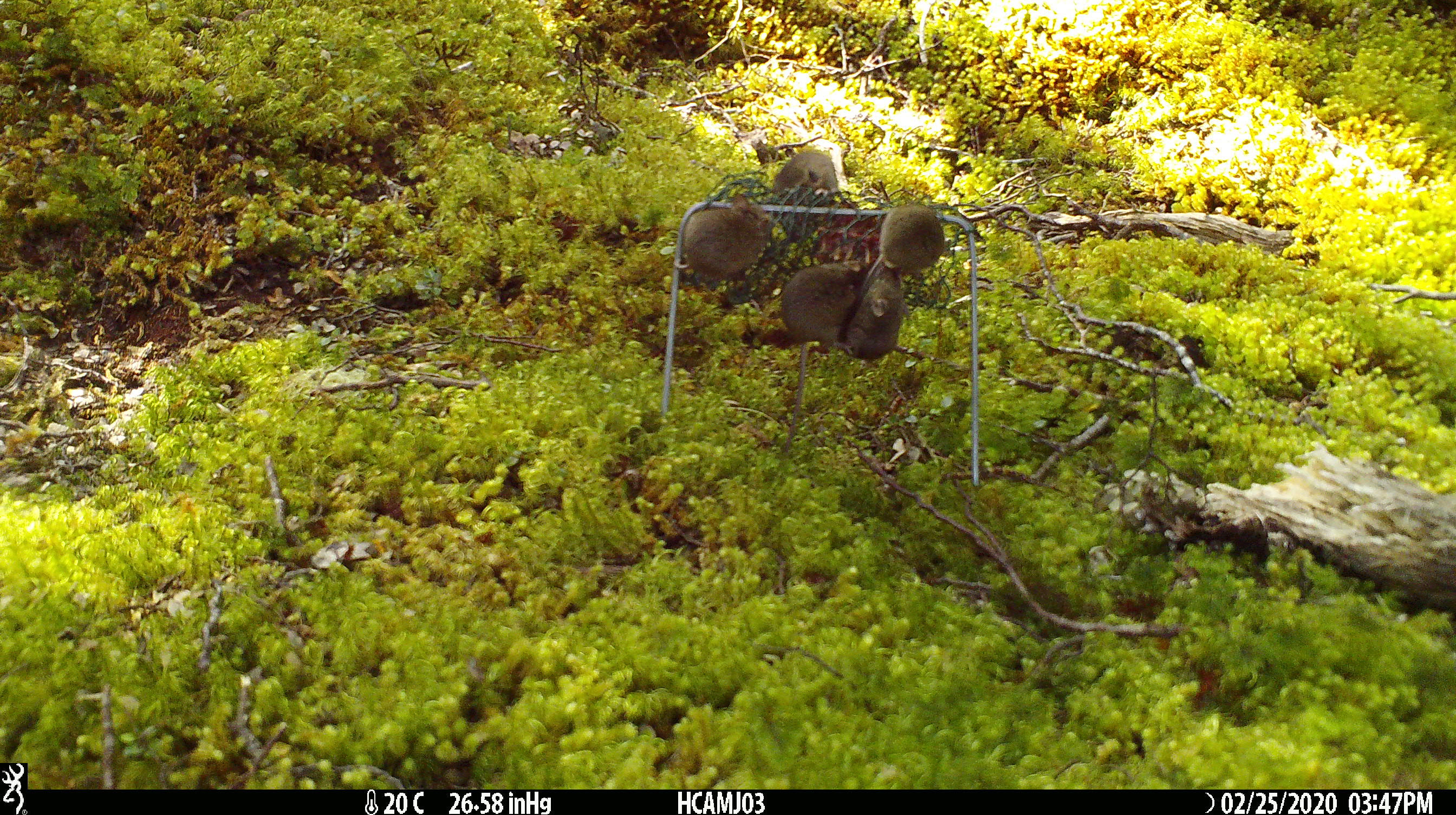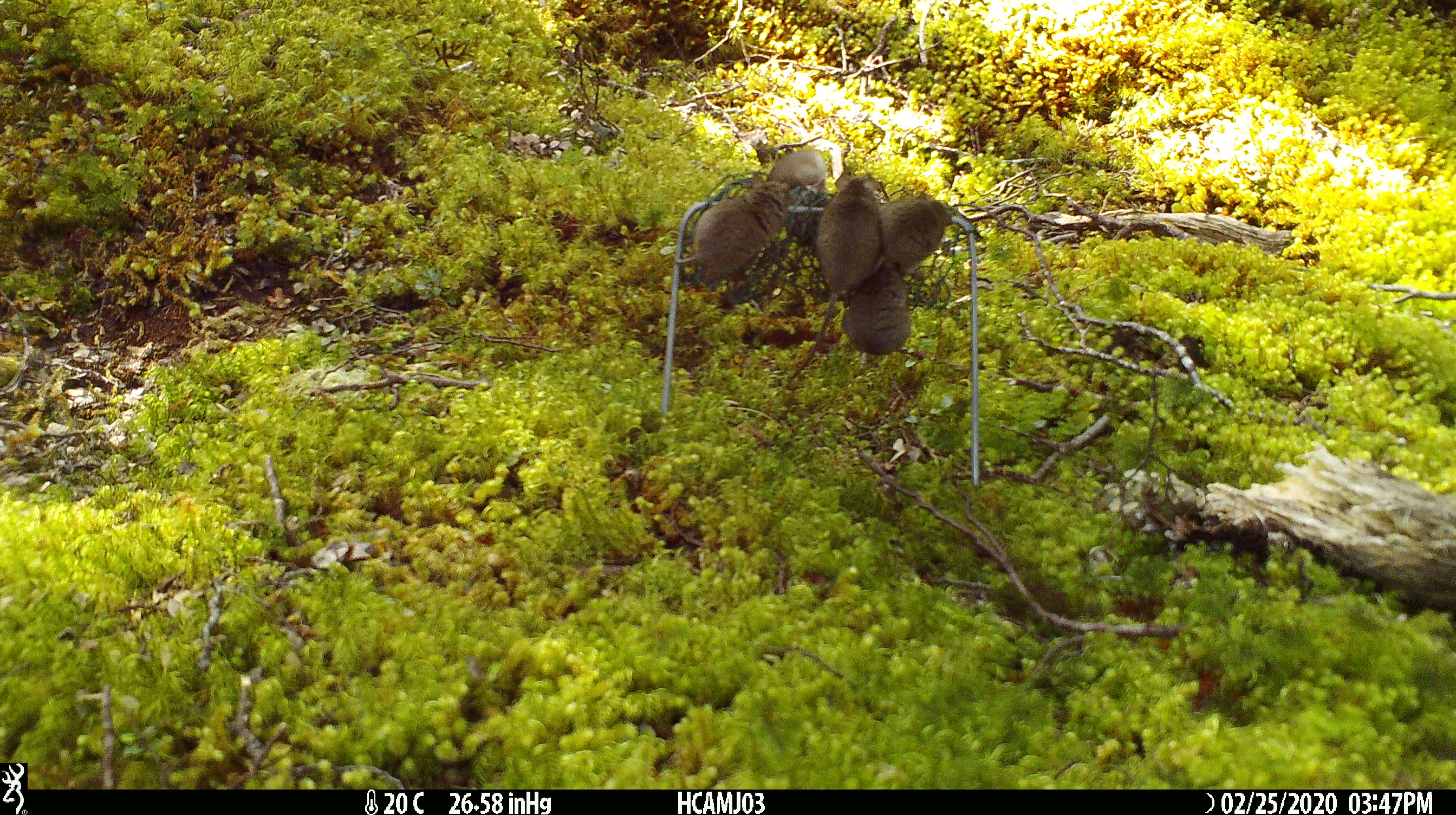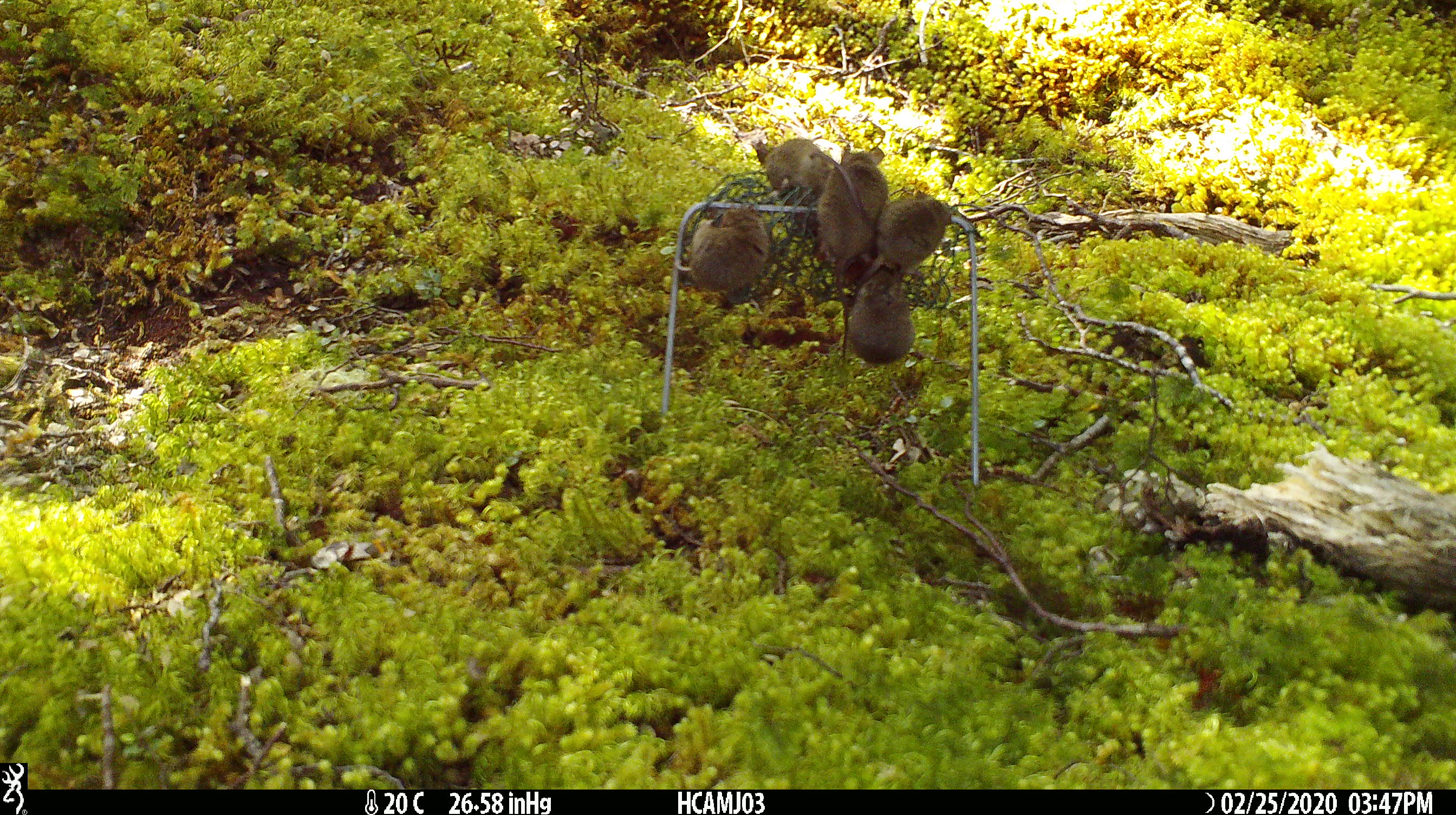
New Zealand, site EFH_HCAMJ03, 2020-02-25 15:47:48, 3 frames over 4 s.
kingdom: Animalia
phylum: Chordata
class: Mammalia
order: Rodentia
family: Muridae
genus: Mus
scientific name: Mus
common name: mouse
Mouse (Mus).